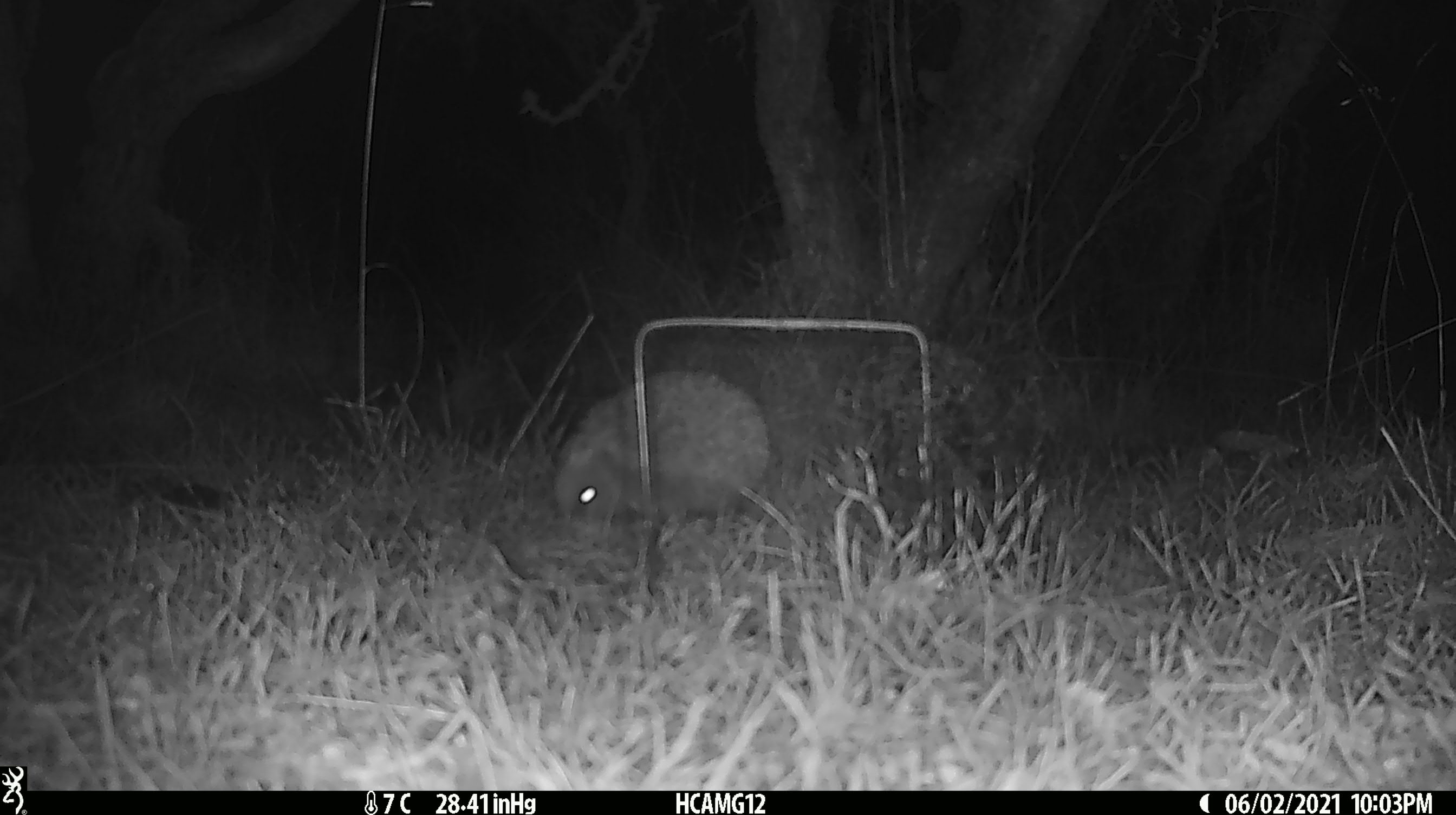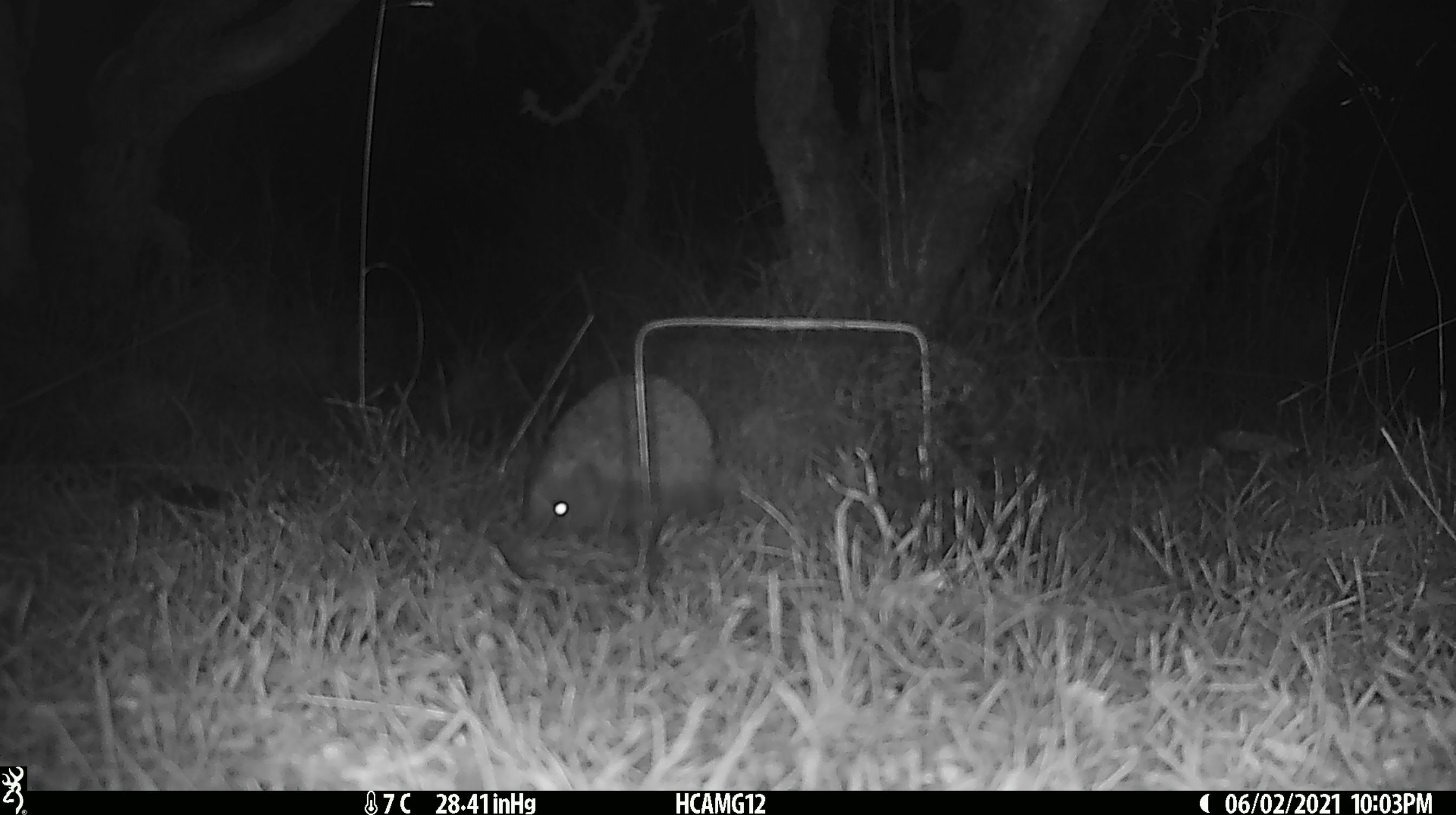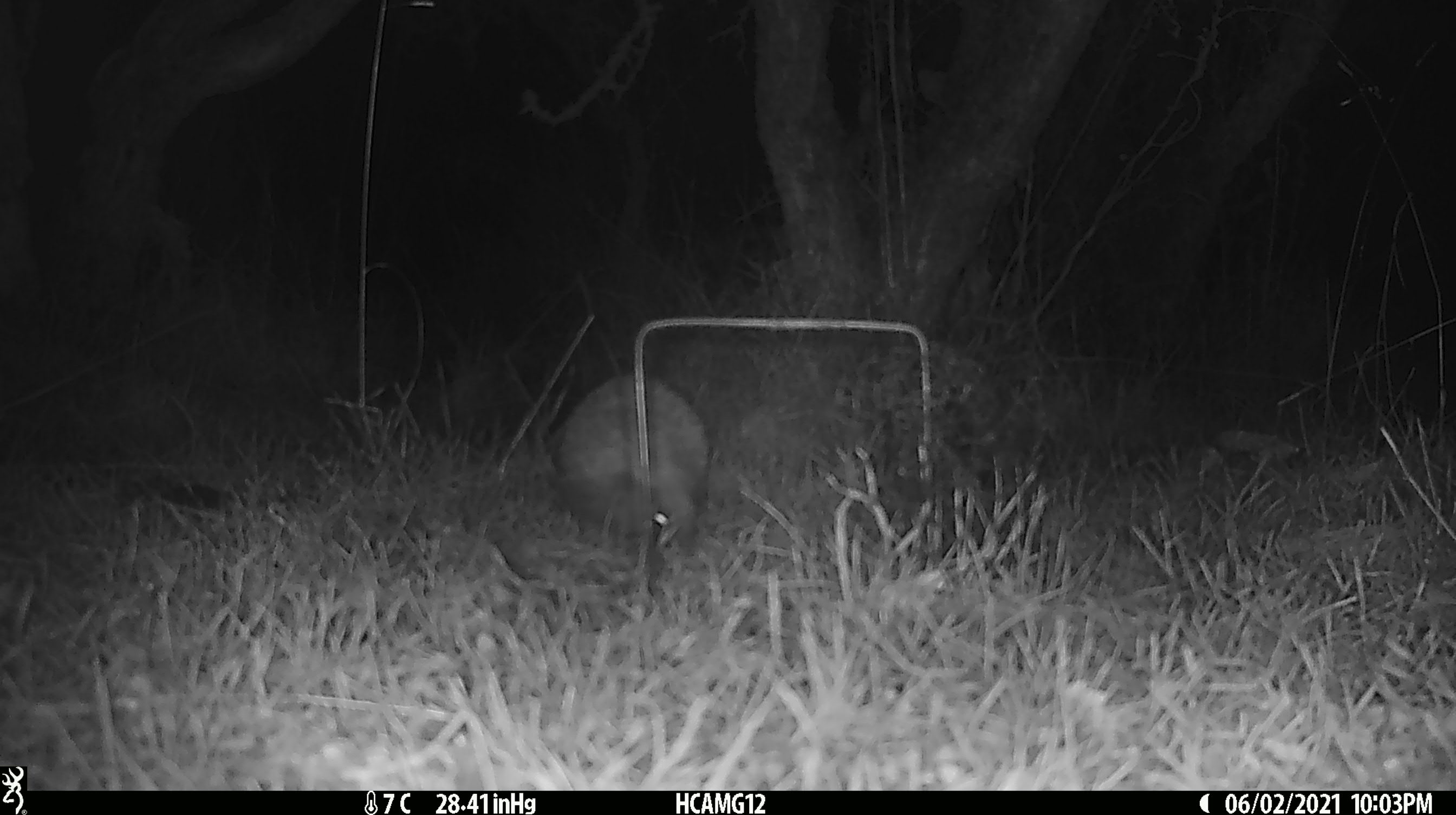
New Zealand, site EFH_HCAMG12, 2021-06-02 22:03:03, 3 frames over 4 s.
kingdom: Animalia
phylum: Chordata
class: Mammalia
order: Eulipotyphla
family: Erinaceidae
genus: Erinaceus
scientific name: Erinaceus europaeus europaeus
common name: european hedgehog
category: hedgehog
Hedgehog (european hedgehog) (Erinaceus europaeus europaeus).